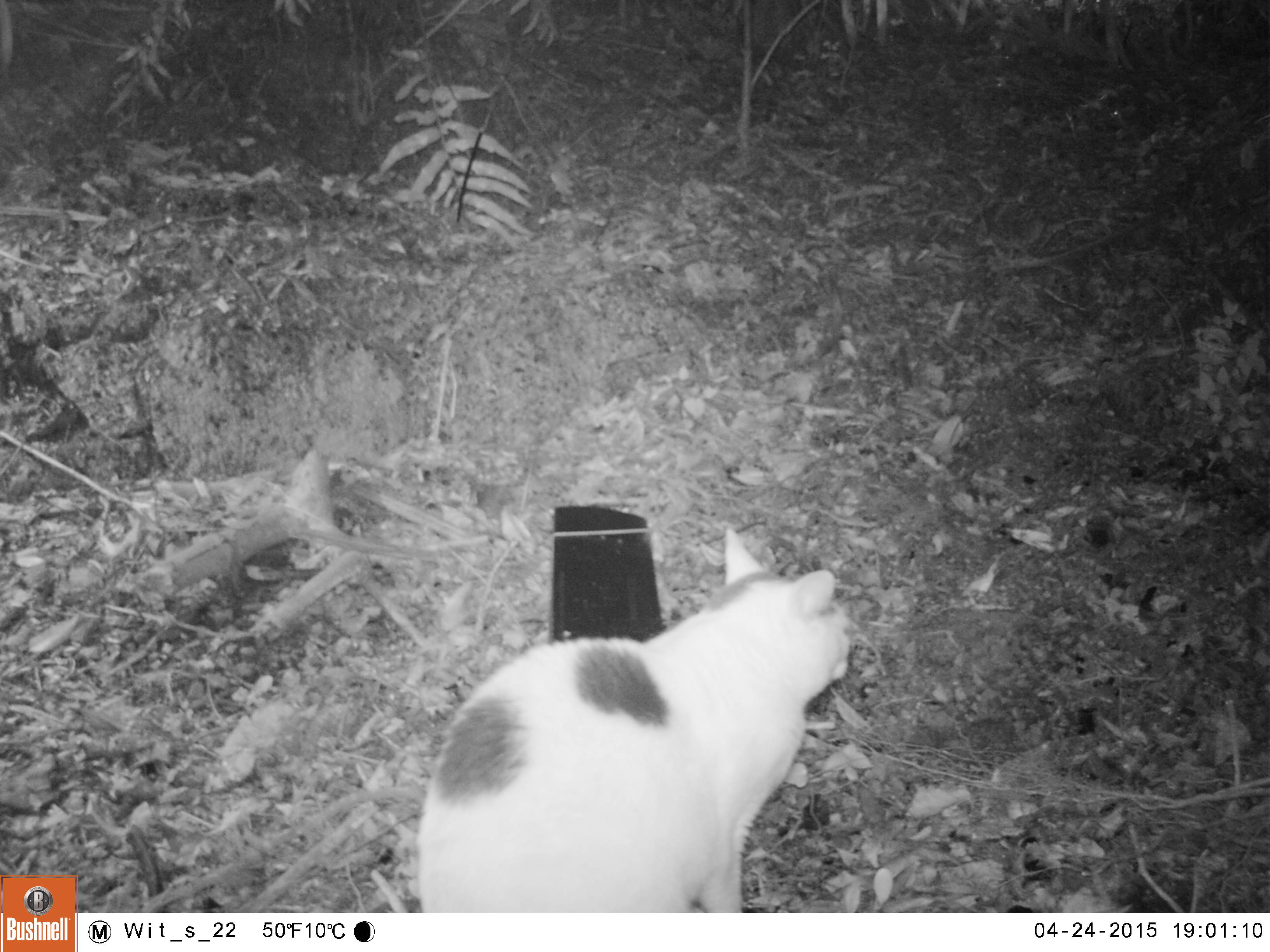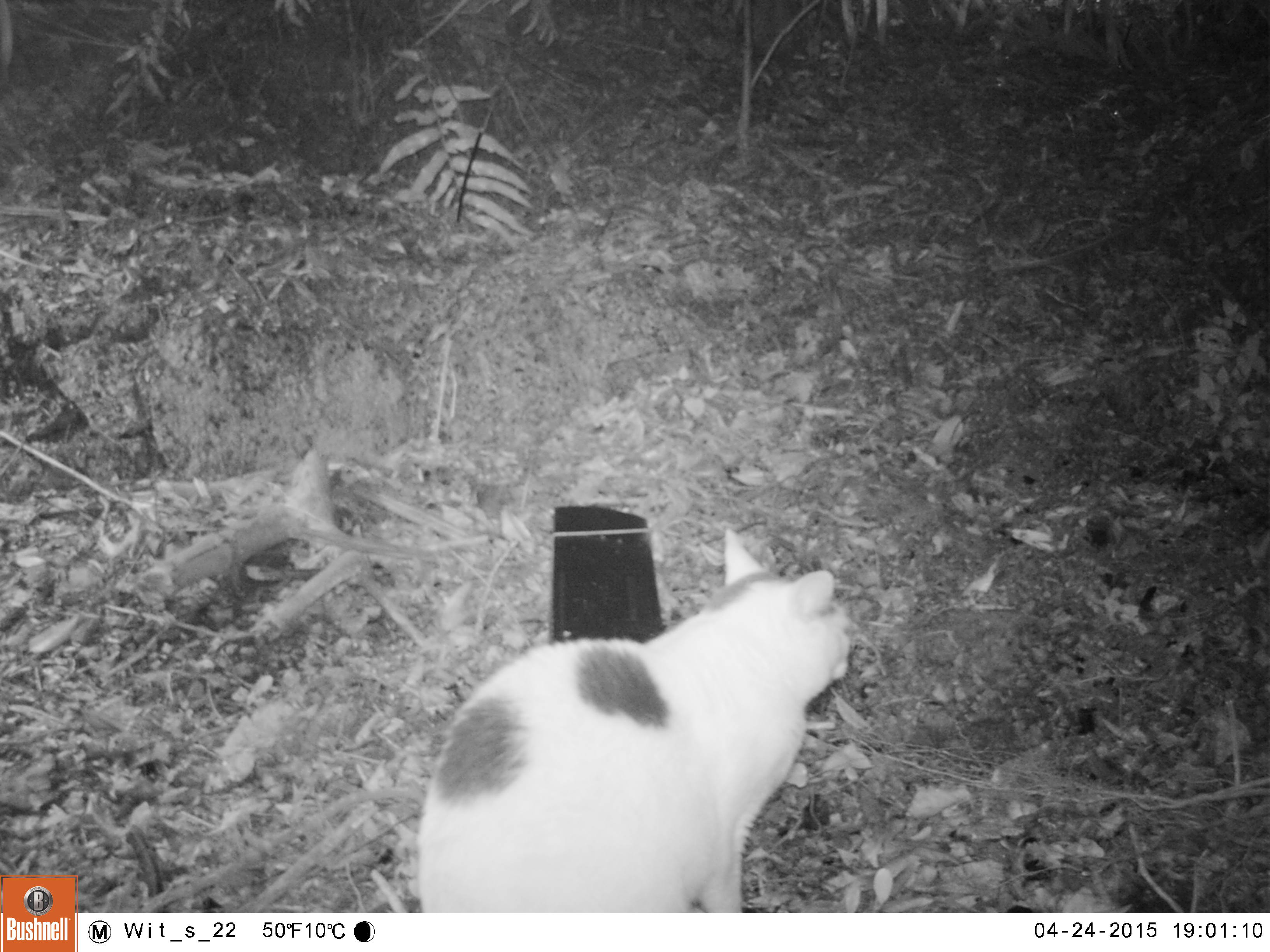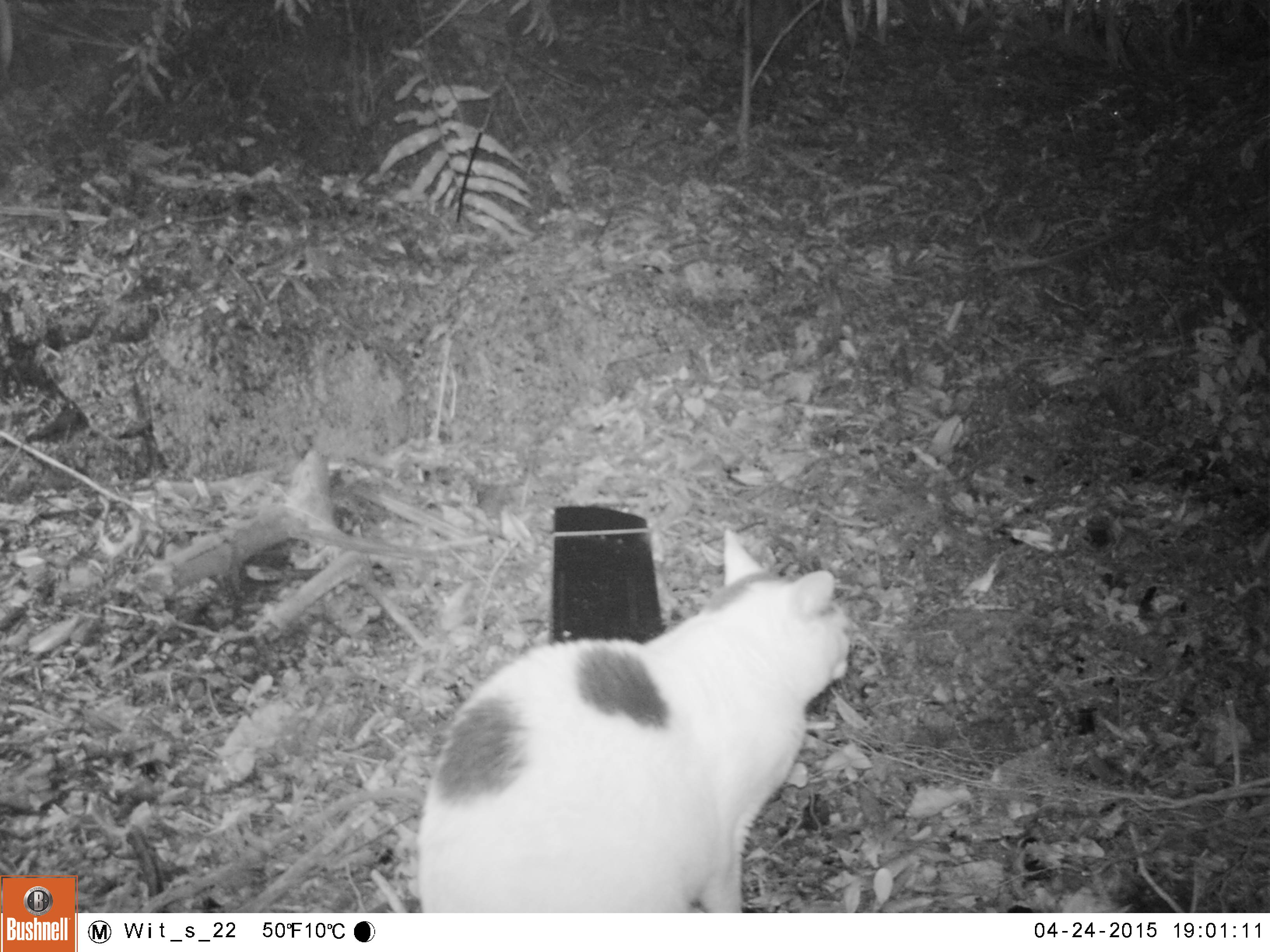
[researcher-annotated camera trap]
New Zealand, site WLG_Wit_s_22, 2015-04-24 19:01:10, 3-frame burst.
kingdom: Animalia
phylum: Chordata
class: Mammalia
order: Carnivora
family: Felidae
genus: Felis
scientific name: Felis catus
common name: domestic cat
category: cat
Cat (domestic cat) (Felis catus).